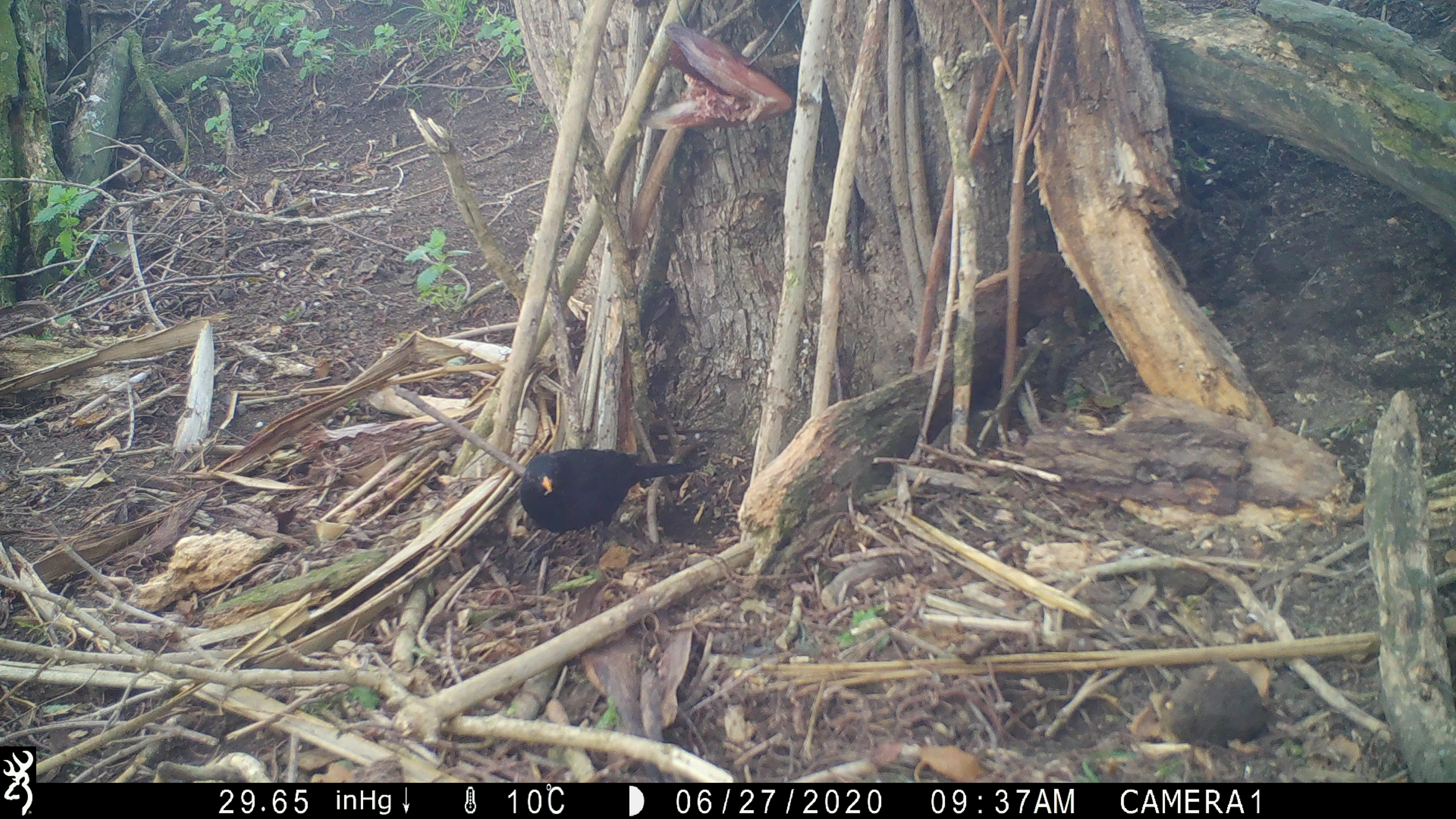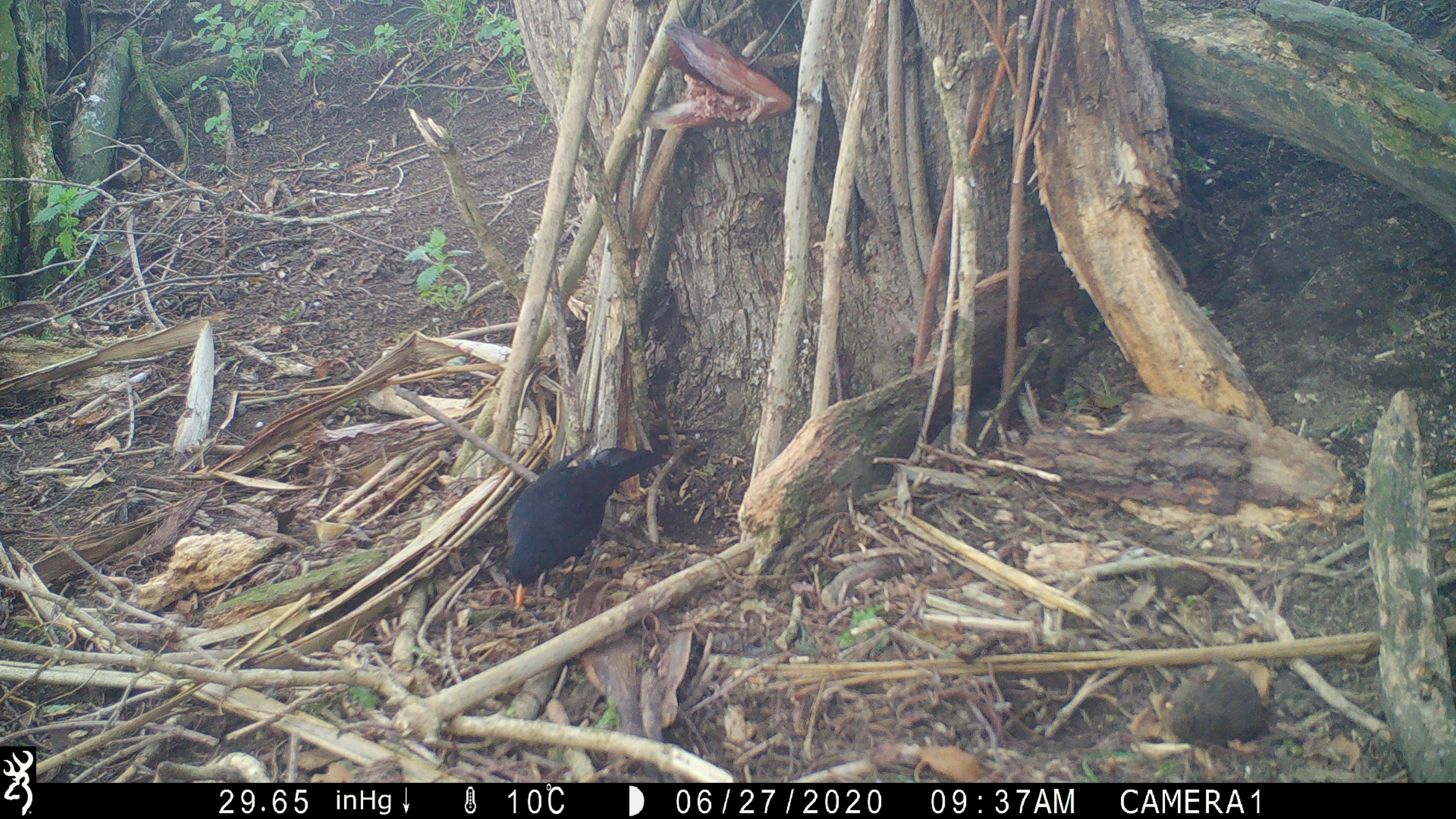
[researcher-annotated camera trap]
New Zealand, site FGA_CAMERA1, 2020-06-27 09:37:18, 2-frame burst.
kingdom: Animalia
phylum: Chordata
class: Aves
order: Passeriformes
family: Turdidae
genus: Turdus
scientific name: Turdus merula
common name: eurasian blackbird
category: blackbird